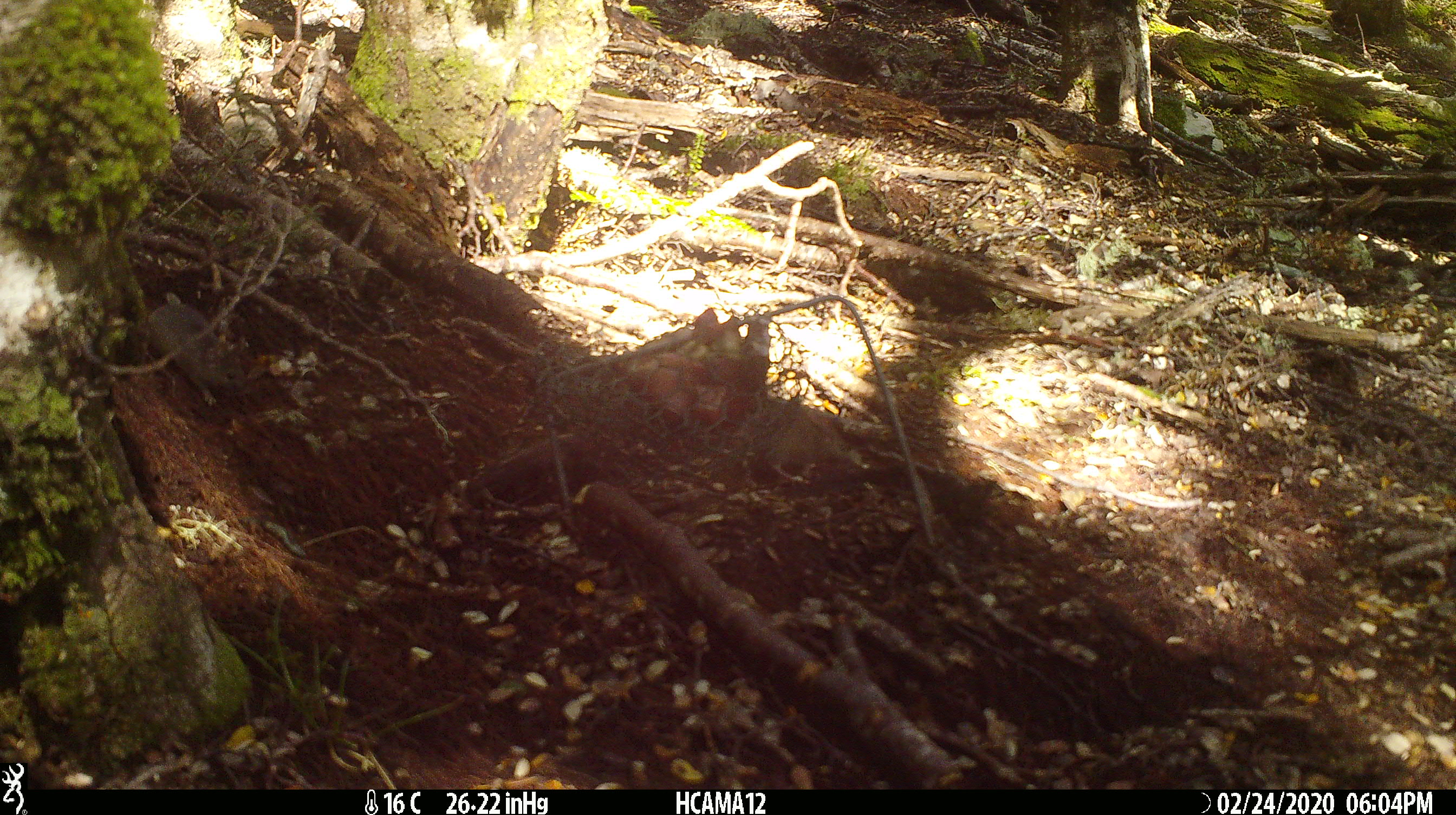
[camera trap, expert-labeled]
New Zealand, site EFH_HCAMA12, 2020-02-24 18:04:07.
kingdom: Animalia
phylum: Chordata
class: Mammalia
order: Rodentia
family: Muridae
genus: Mus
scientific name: Mus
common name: mouse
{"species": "mouse (Mus)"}